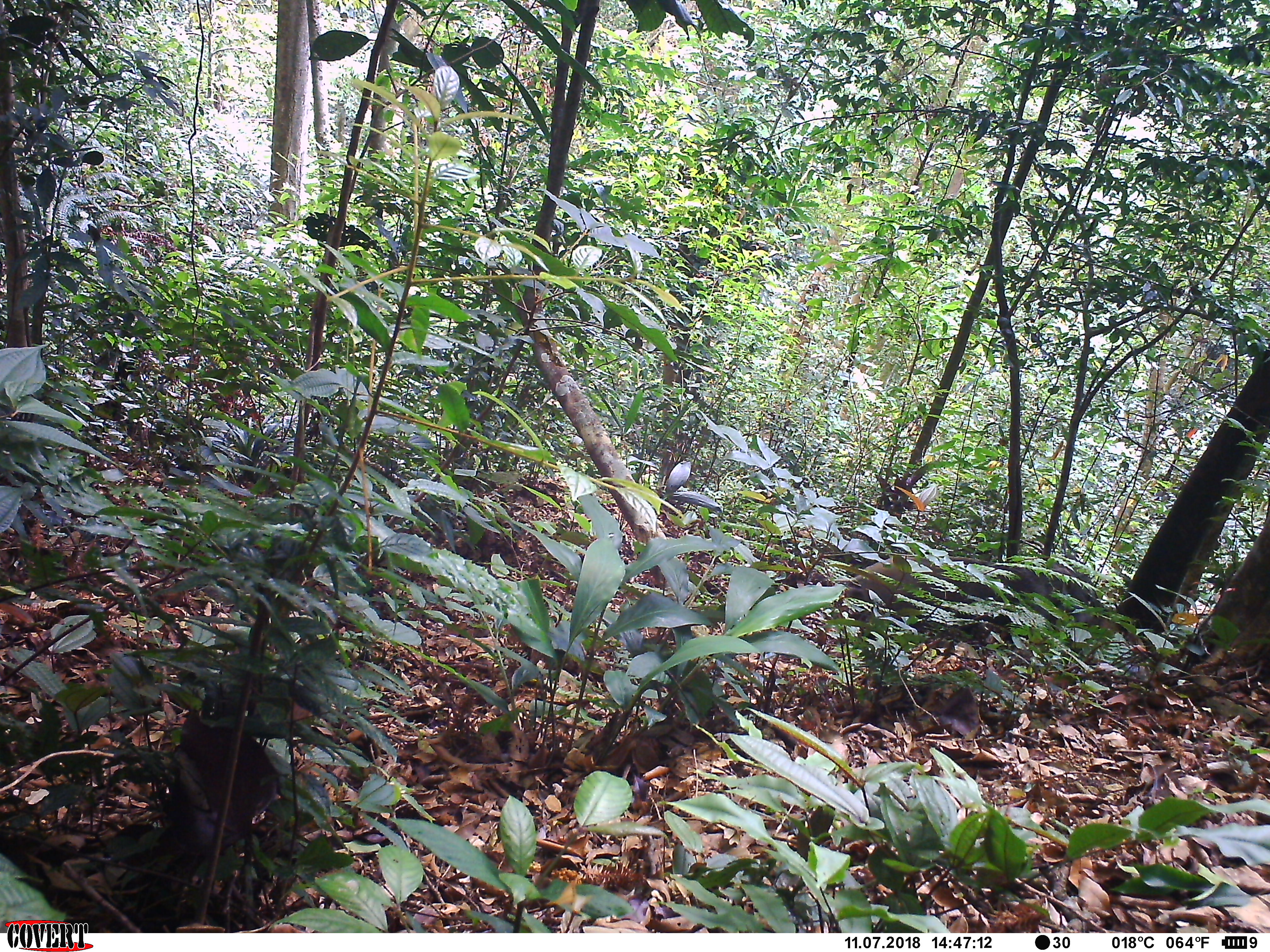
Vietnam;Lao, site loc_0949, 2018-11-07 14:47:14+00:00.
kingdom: Animalia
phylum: Chordata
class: Mammalia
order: Artiodactyla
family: Suidae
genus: Sus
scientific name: Sus scrofa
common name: eurasian wild pig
Eurasian wild pig (Sus scrofa). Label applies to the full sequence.